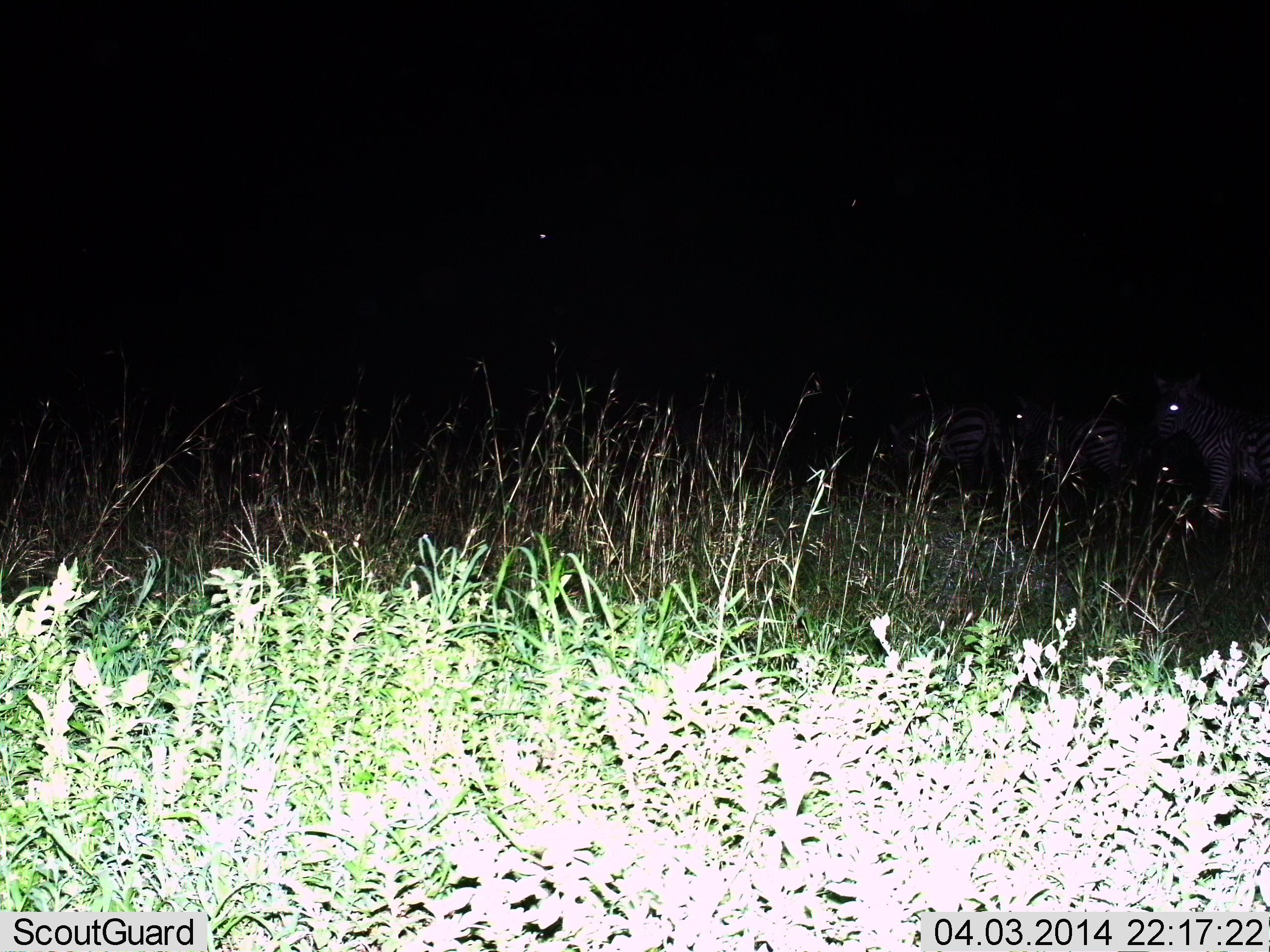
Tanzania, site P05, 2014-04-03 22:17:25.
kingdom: Animalia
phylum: Chordata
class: Mammalia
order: Perissodactyla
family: Equidae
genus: Equus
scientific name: Equus quagga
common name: plains zebra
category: zebra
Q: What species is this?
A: Zebra (plains zebra) (Equus quagga).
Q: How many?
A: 3.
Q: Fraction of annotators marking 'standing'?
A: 80%.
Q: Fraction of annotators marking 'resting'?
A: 0%.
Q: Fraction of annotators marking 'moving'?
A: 10%.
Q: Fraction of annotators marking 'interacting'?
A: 0%.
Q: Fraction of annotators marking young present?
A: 0%.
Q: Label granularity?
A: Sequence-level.